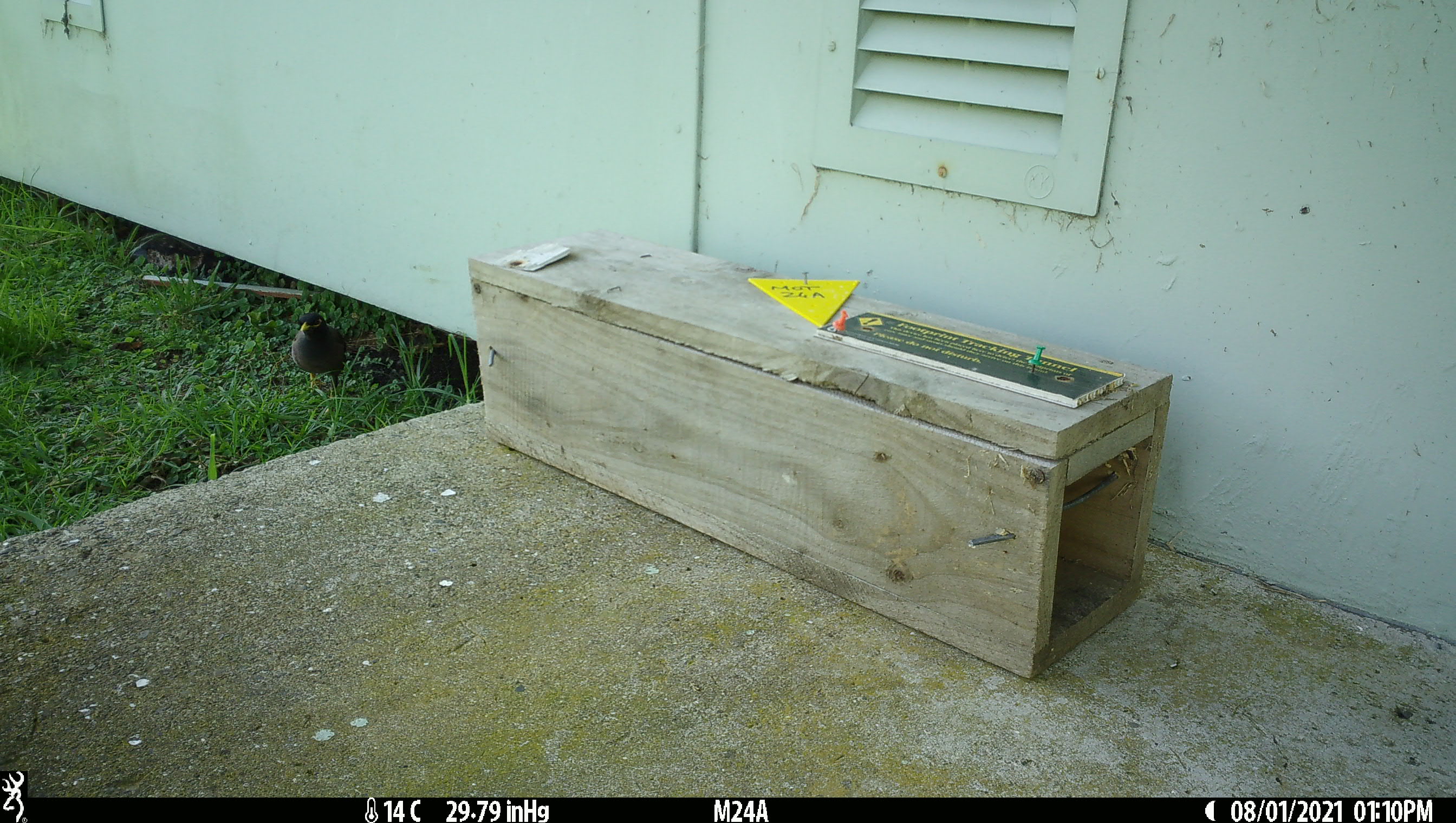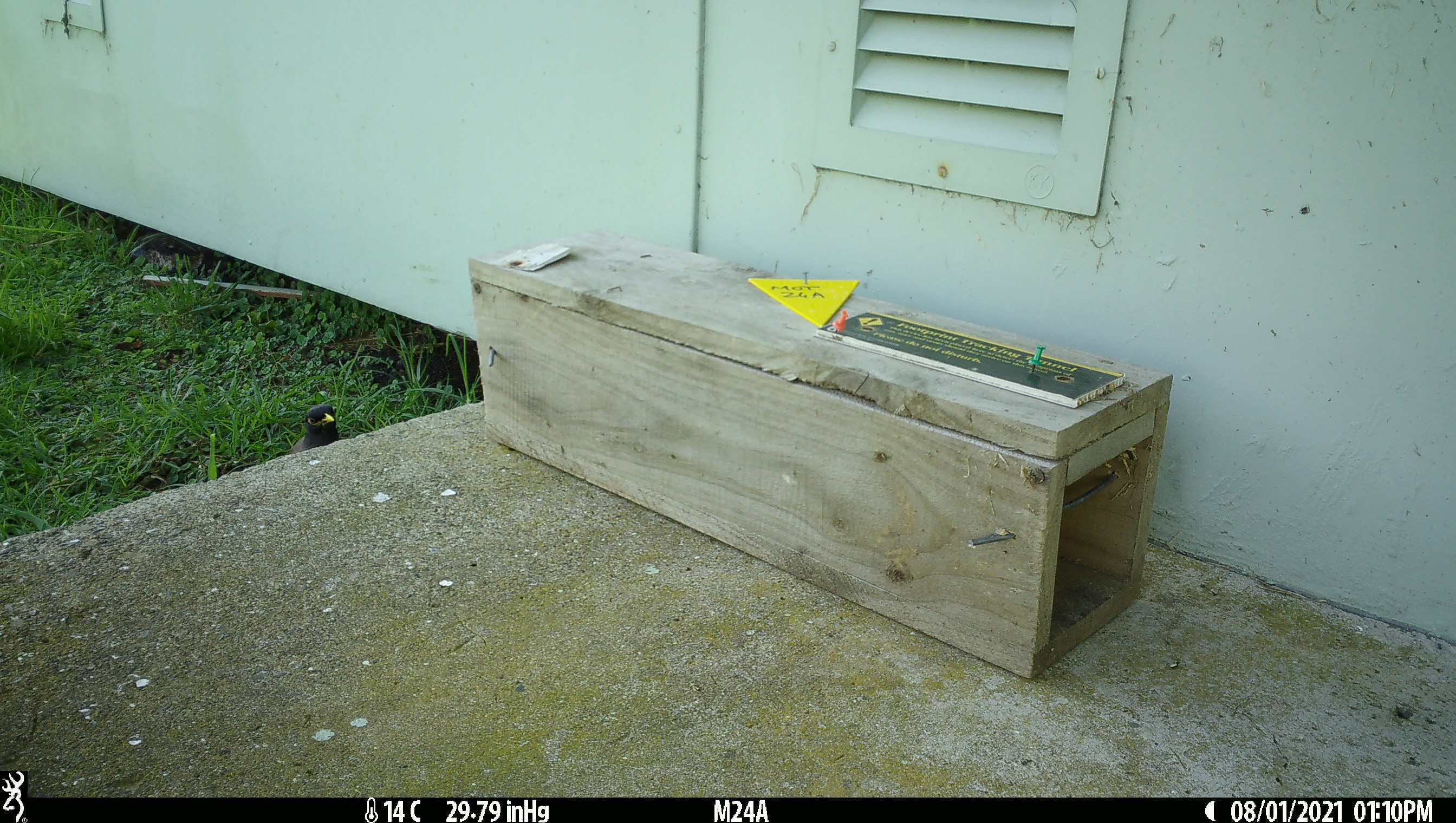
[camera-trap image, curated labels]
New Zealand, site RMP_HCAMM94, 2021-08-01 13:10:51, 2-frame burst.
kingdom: Animalia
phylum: Chordata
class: Aves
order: Passeriformes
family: Sturnidae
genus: Acridotheres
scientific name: Acridotheres tristis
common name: common myna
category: myna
Myna (common myna) (Acridotheres tristis).